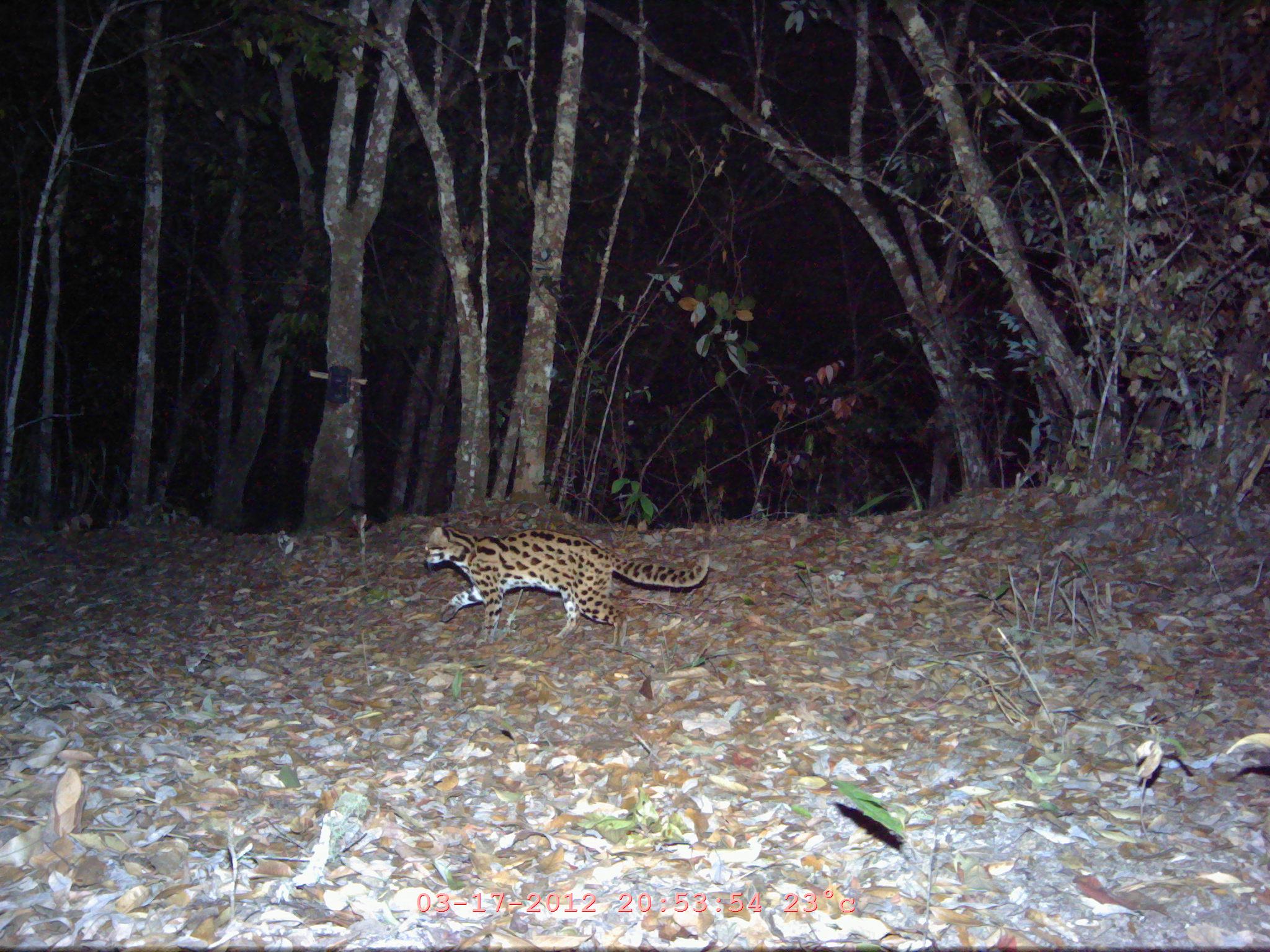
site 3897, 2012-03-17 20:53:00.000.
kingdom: Animalia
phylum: Chordata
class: Mammalia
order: Carnivora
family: Felidae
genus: Prionailurus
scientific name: Prionailurus bengalensis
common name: mainland leopard cat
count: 1